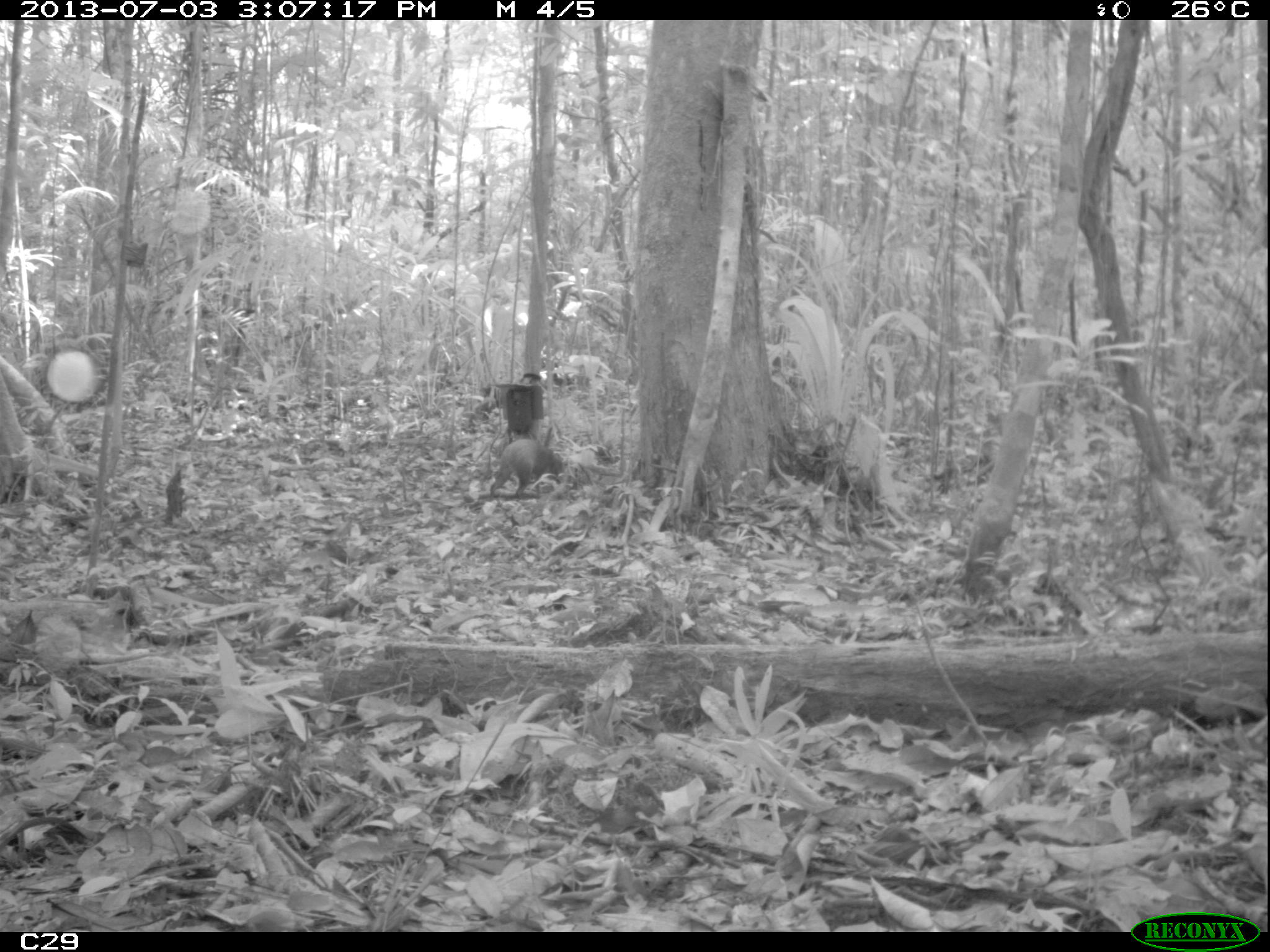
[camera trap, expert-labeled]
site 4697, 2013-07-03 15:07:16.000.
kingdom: Animalia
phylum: Chordata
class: Mammalia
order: Rodentia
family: Dasyproctidae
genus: Dasyprocta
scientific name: Dasyprocta leporina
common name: red-rumped agouti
Dasyprocta leporina (red-rumped agouti), count 1.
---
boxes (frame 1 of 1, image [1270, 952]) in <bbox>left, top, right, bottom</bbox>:
dasyprocta leporina: <bbox>489, 438, 564, 499</bbox>